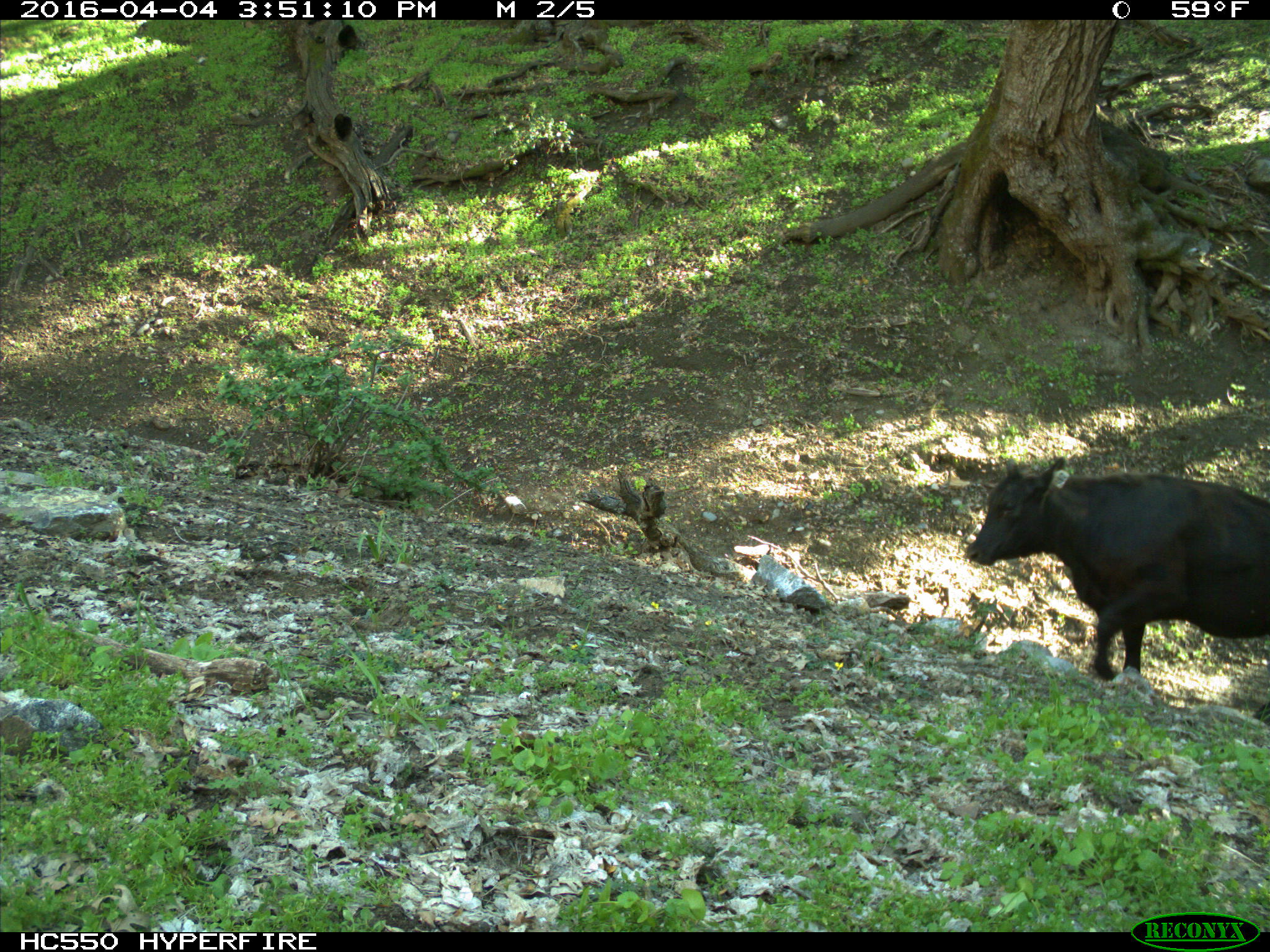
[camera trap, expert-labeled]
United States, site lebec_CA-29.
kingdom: Animalia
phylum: Chordata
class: Mammalia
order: Artiodactyla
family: Bovidae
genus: Bos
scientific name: Bos taurus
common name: domestic cow